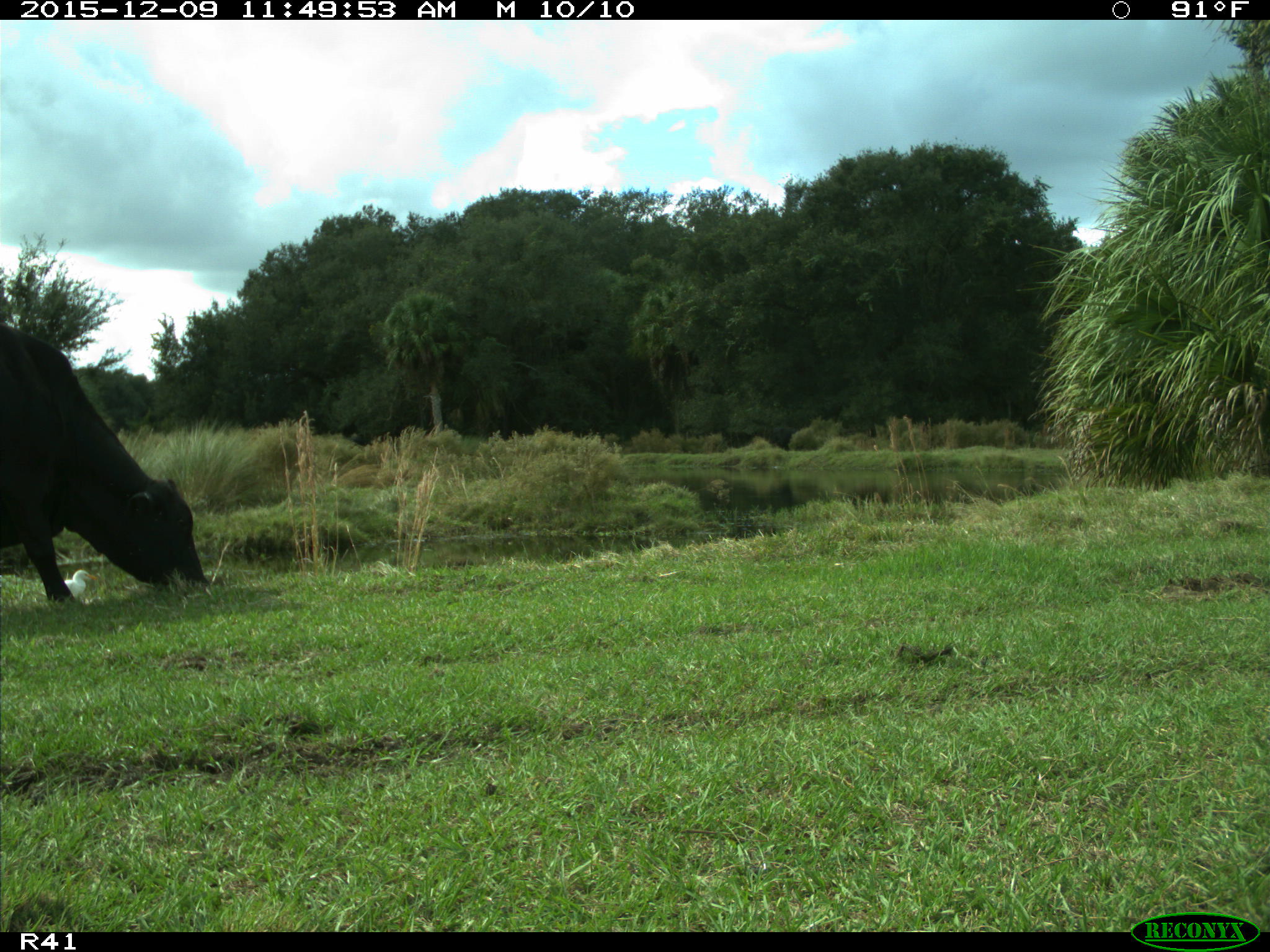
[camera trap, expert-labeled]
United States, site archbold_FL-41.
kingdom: Animalia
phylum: Chordata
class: Mammalia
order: Artiodactyla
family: Bovidae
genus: Bos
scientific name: Bos taurus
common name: domestic cow